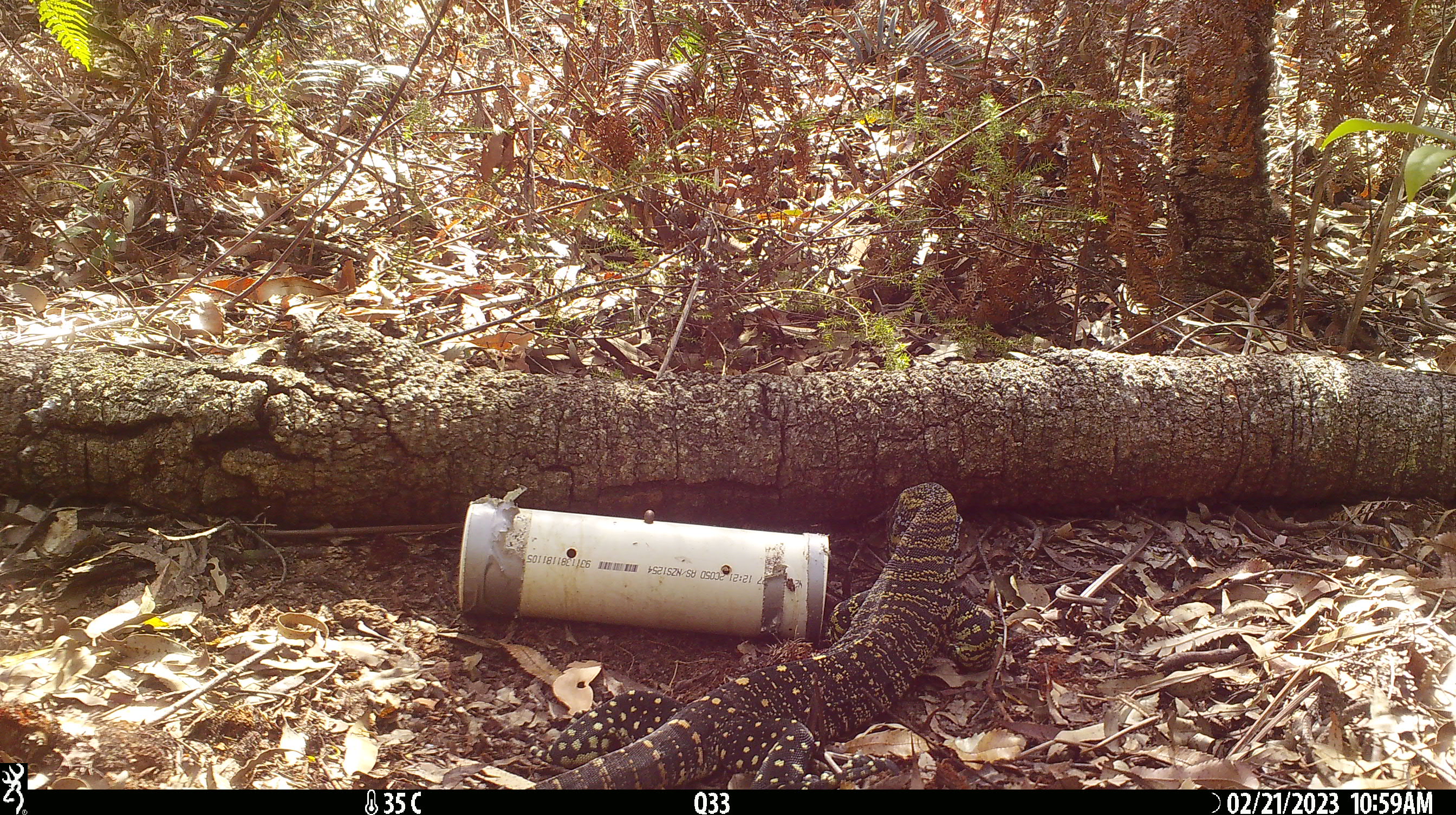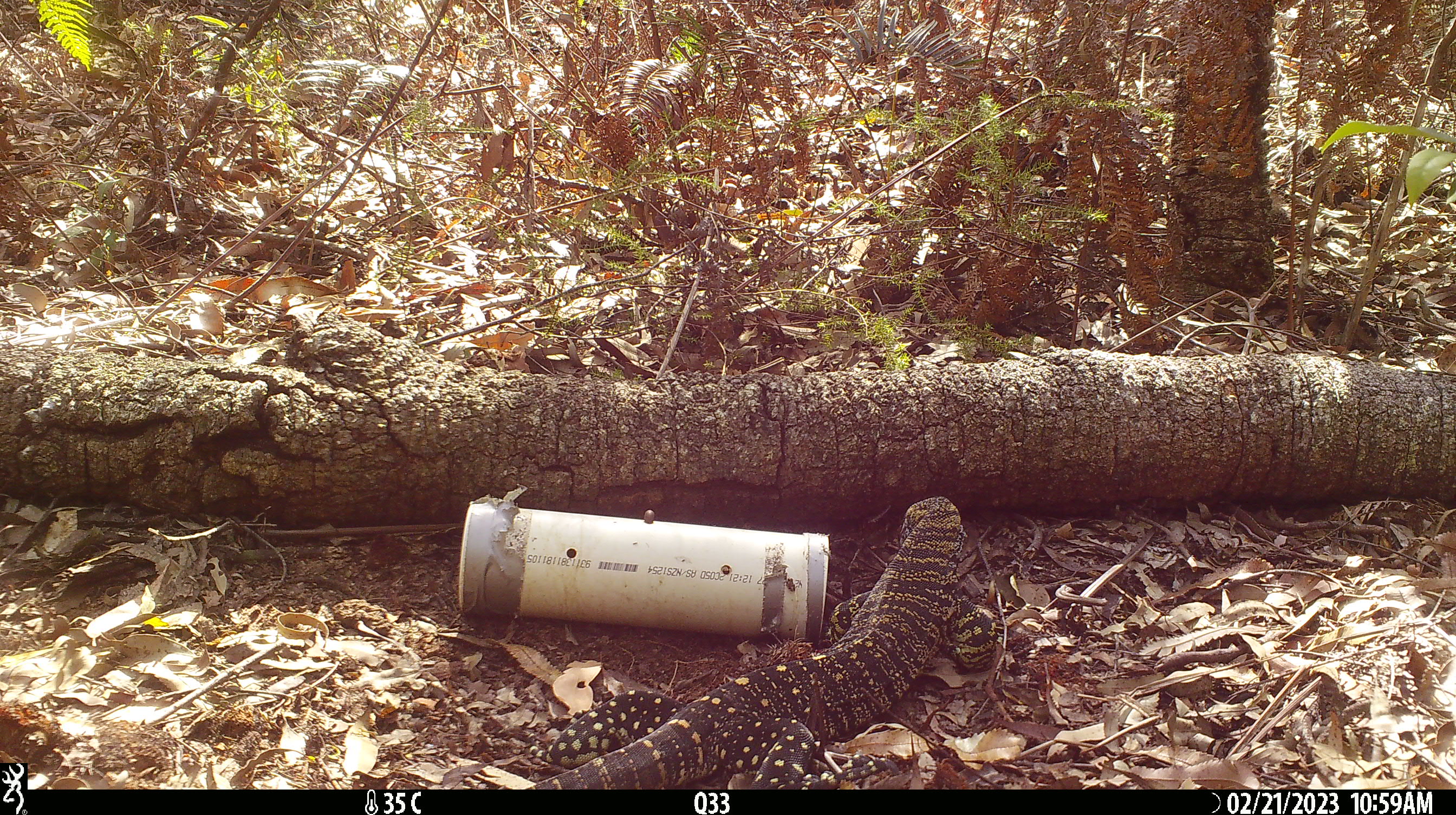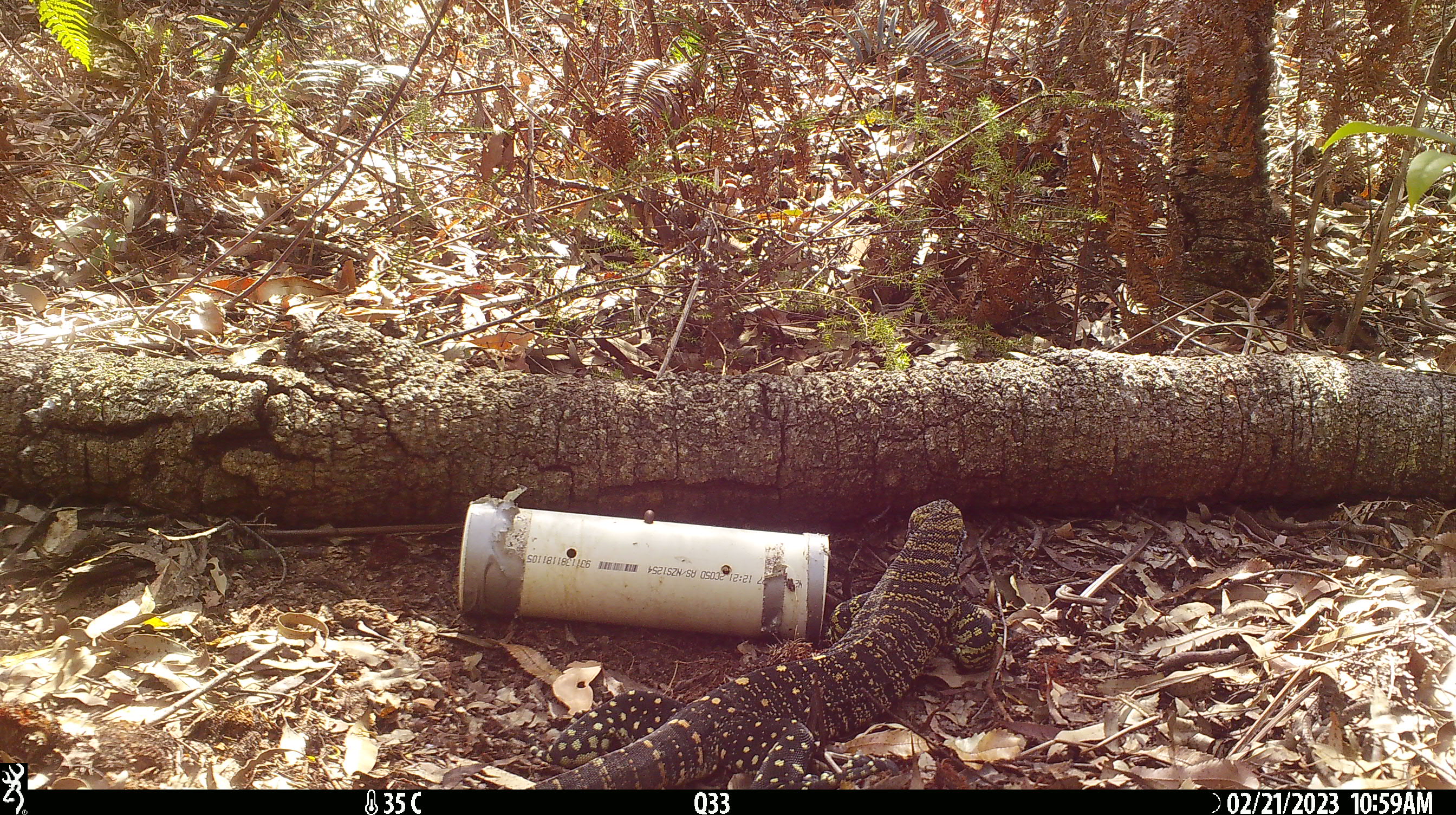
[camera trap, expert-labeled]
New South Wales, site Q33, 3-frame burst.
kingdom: Animalia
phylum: Chordata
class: Reptilia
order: Squamata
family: Varanidae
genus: Varanus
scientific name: Varanus varius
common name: lace monitor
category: goanna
Goanna (lace monitor) (Varanus varius).